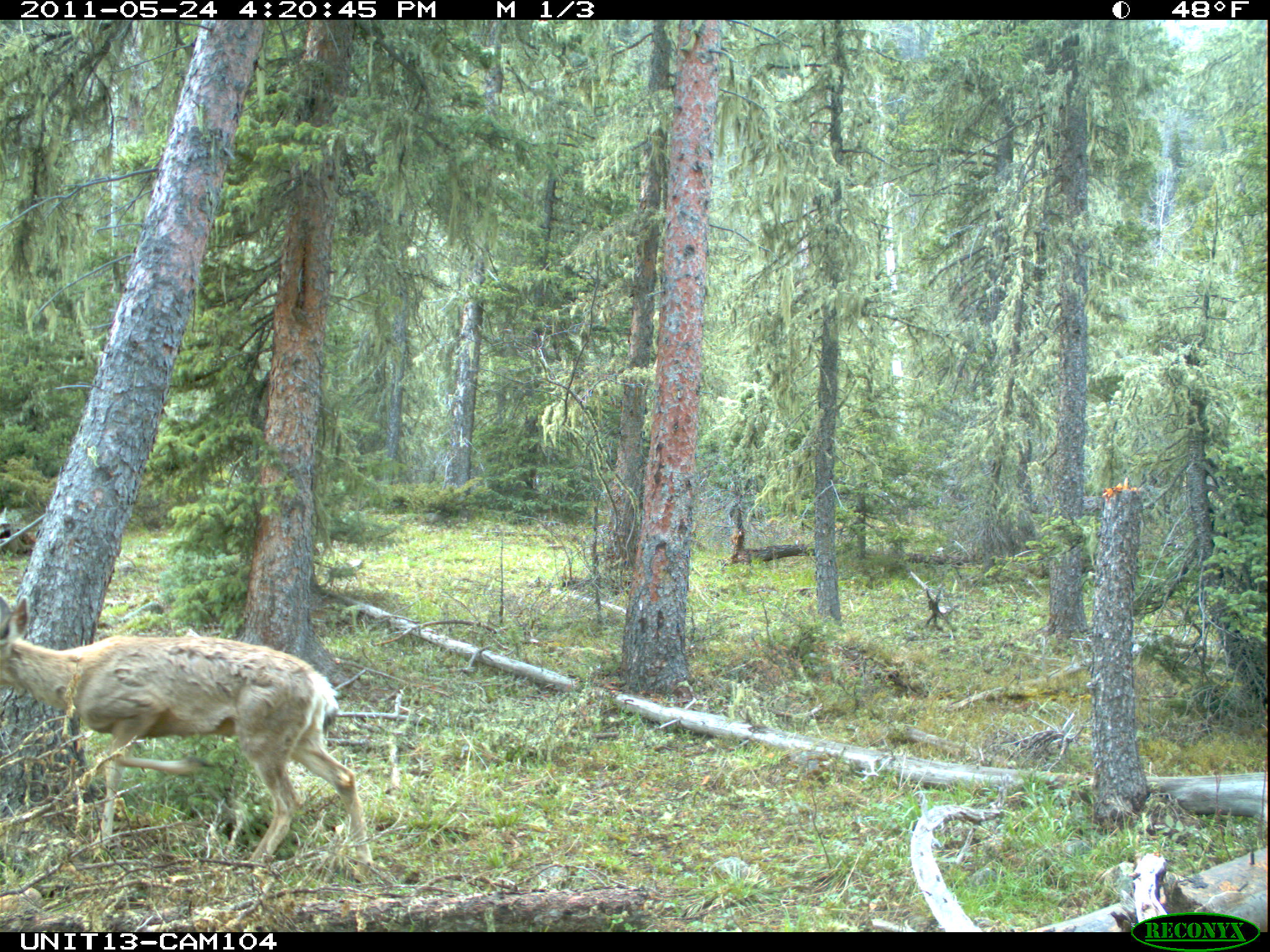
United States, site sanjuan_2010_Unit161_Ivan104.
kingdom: Animalia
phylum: Chordata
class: Mammalia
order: Artiodactyla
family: Cervidae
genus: Odocoileus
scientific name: Odocoileus hemionus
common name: mule deer